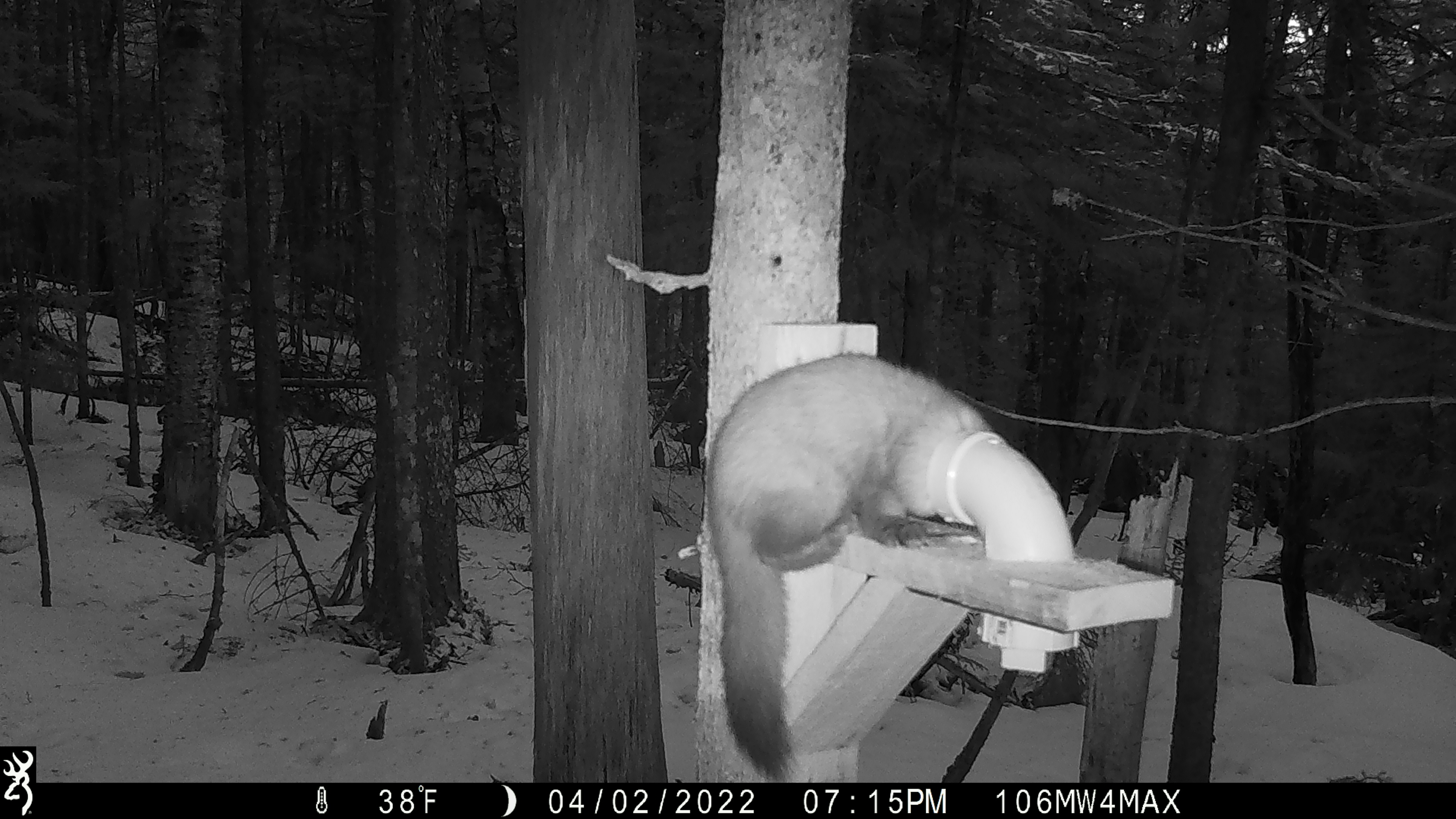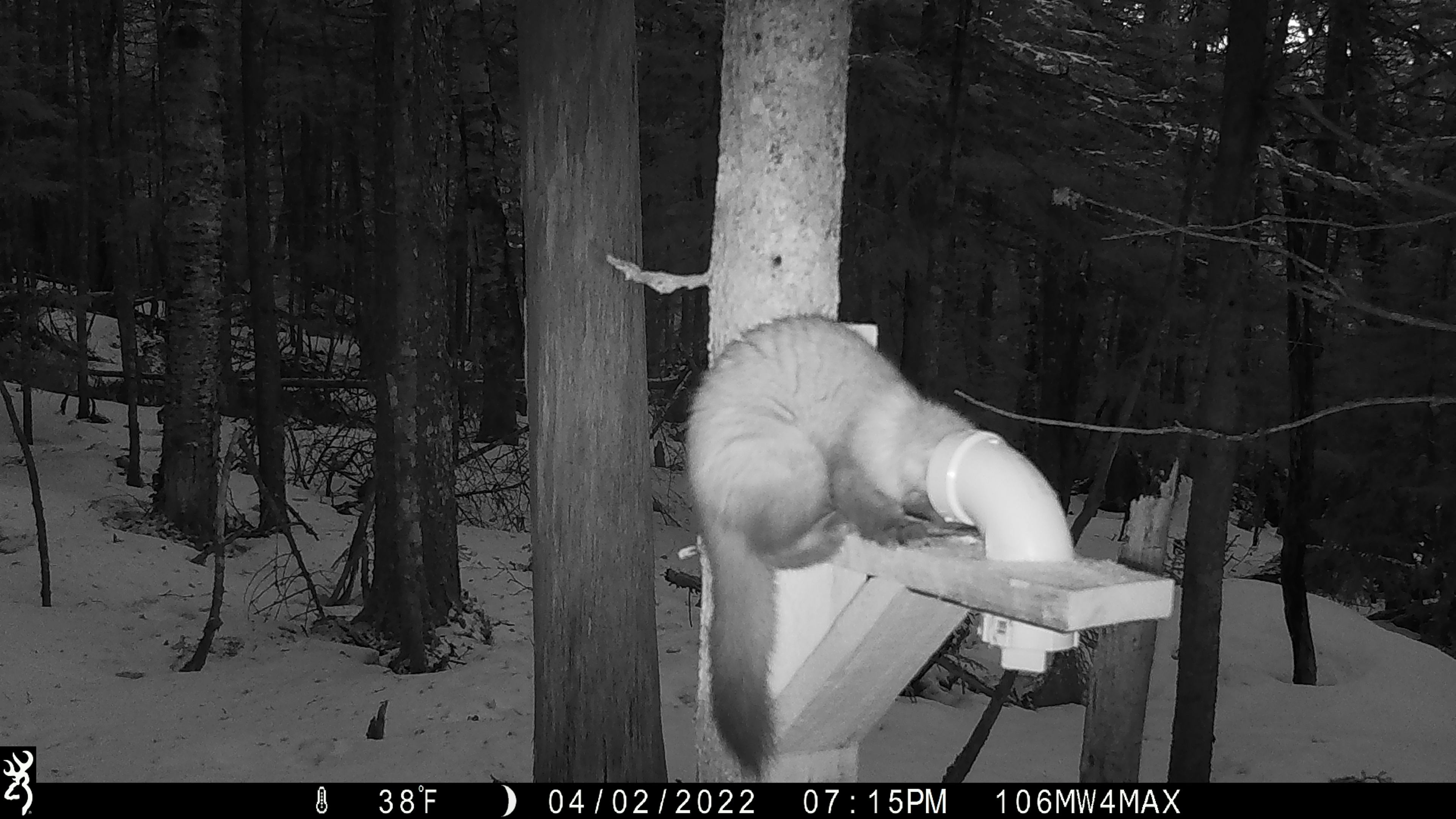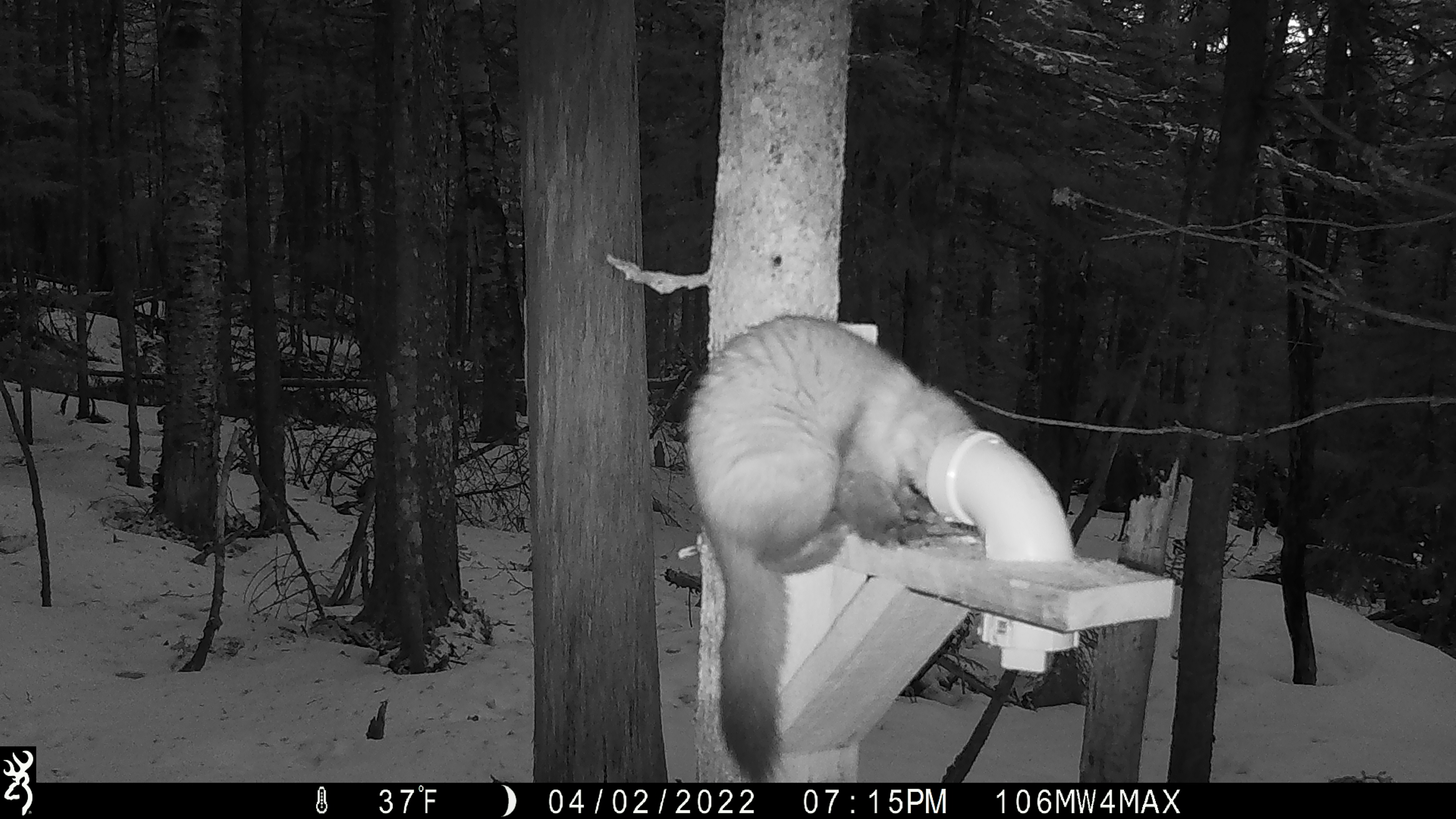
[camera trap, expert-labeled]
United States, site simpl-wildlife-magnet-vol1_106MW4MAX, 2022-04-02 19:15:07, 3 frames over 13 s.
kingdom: Animalia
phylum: Chordata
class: Mammalia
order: Carnivora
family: Mustelidae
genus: Martes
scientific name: Martes americana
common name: american marten